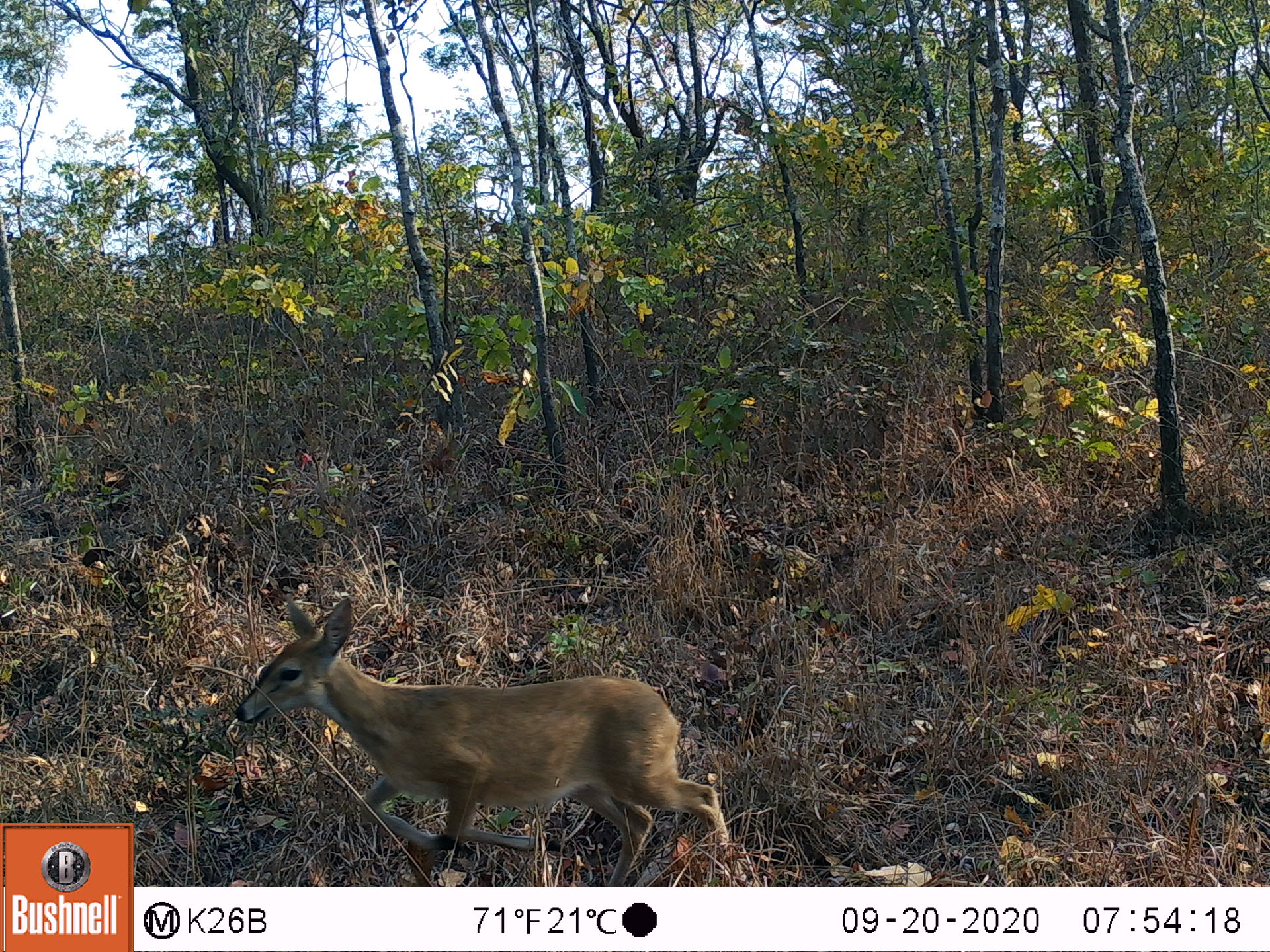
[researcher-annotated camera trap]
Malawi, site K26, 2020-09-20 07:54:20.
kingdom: Animalia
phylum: Chordata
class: Mammalia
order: Artiodactyla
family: Bovidae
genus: Sylvicapra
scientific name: Sylvicapra grimmia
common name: common duiker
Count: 1.